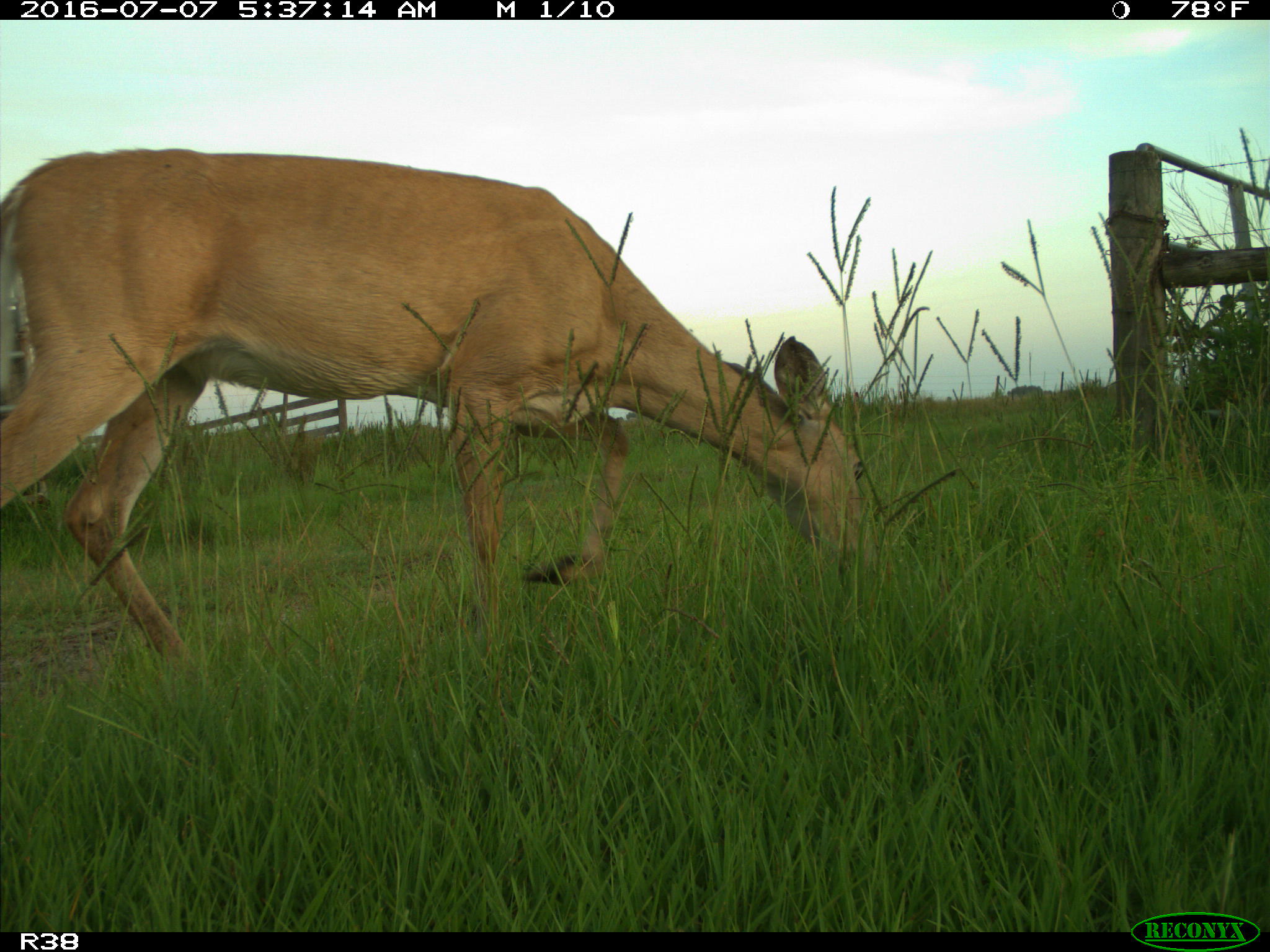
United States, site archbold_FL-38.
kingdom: Animalia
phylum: Chordata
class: Mammalia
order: Artiodactyla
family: Cervidae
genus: Odocoileus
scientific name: Odocoileus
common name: deer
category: unidentified deer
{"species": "unidentified deer (deer) (Odocoileus)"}